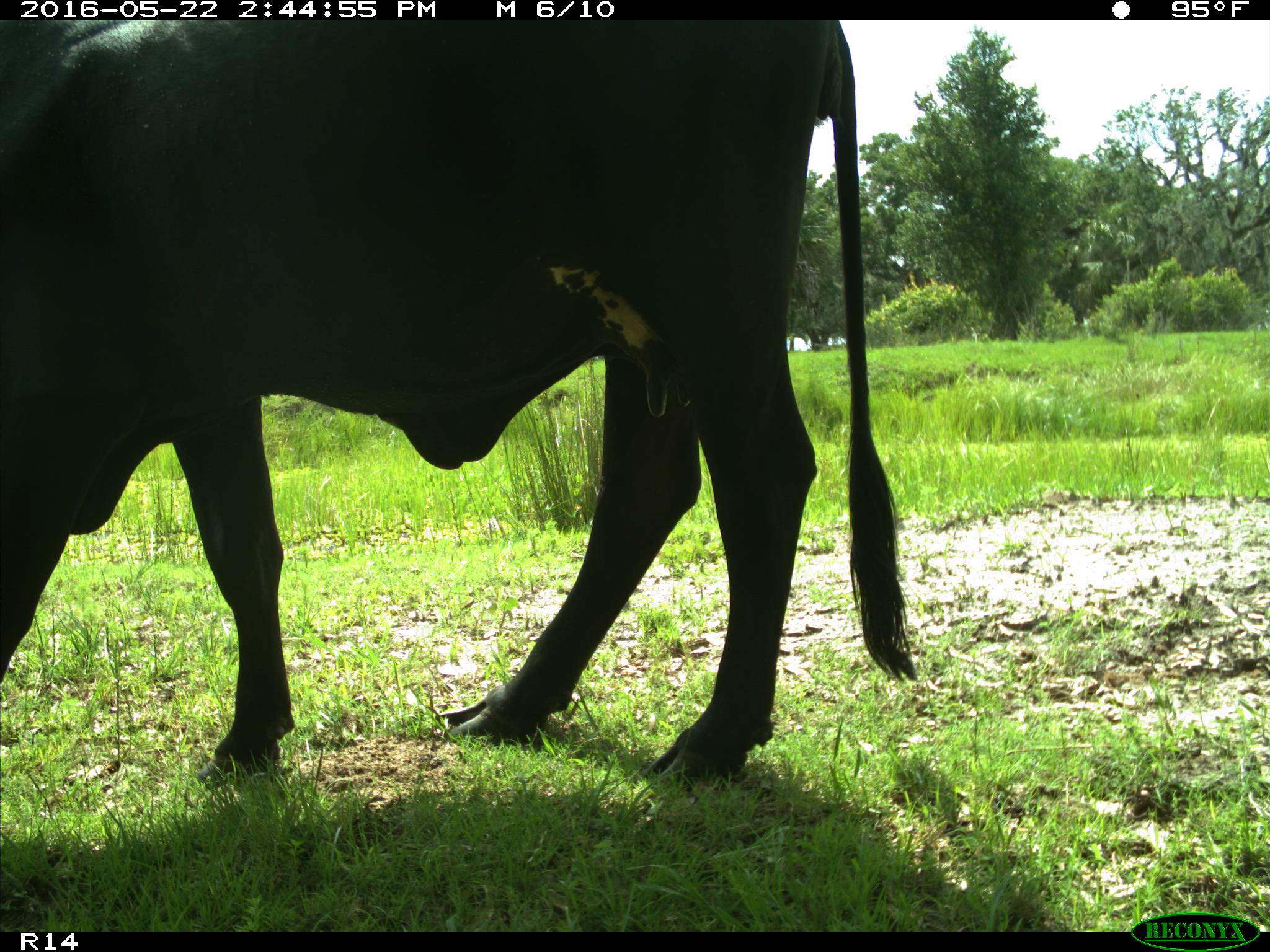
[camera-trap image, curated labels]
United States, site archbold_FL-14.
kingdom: Animalia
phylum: Chordata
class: Mammalia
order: Artiodactyla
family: Bovidae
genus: Bos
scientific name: Bos taurus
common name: domestic cow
Bos taurus (domestic cow).